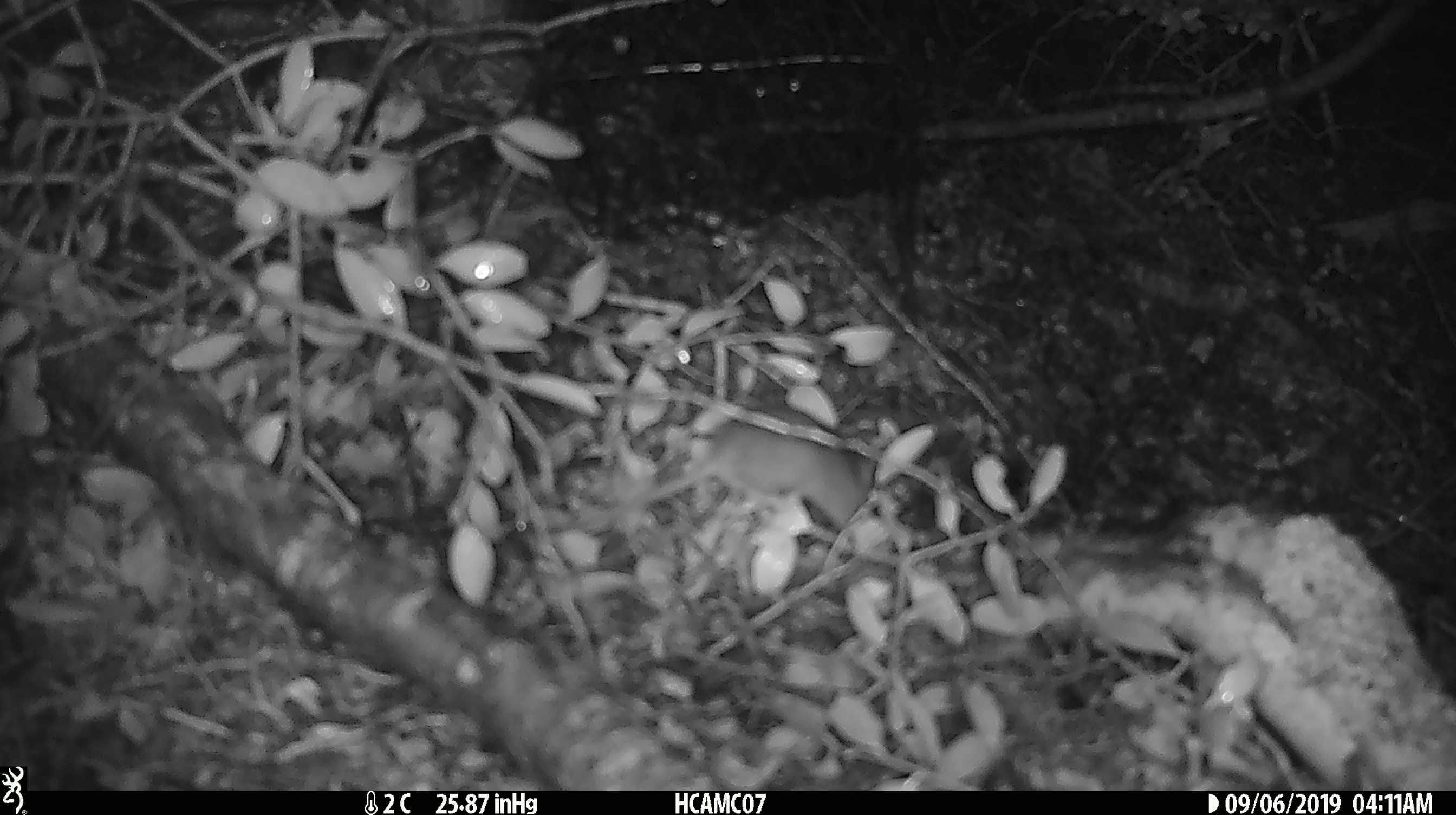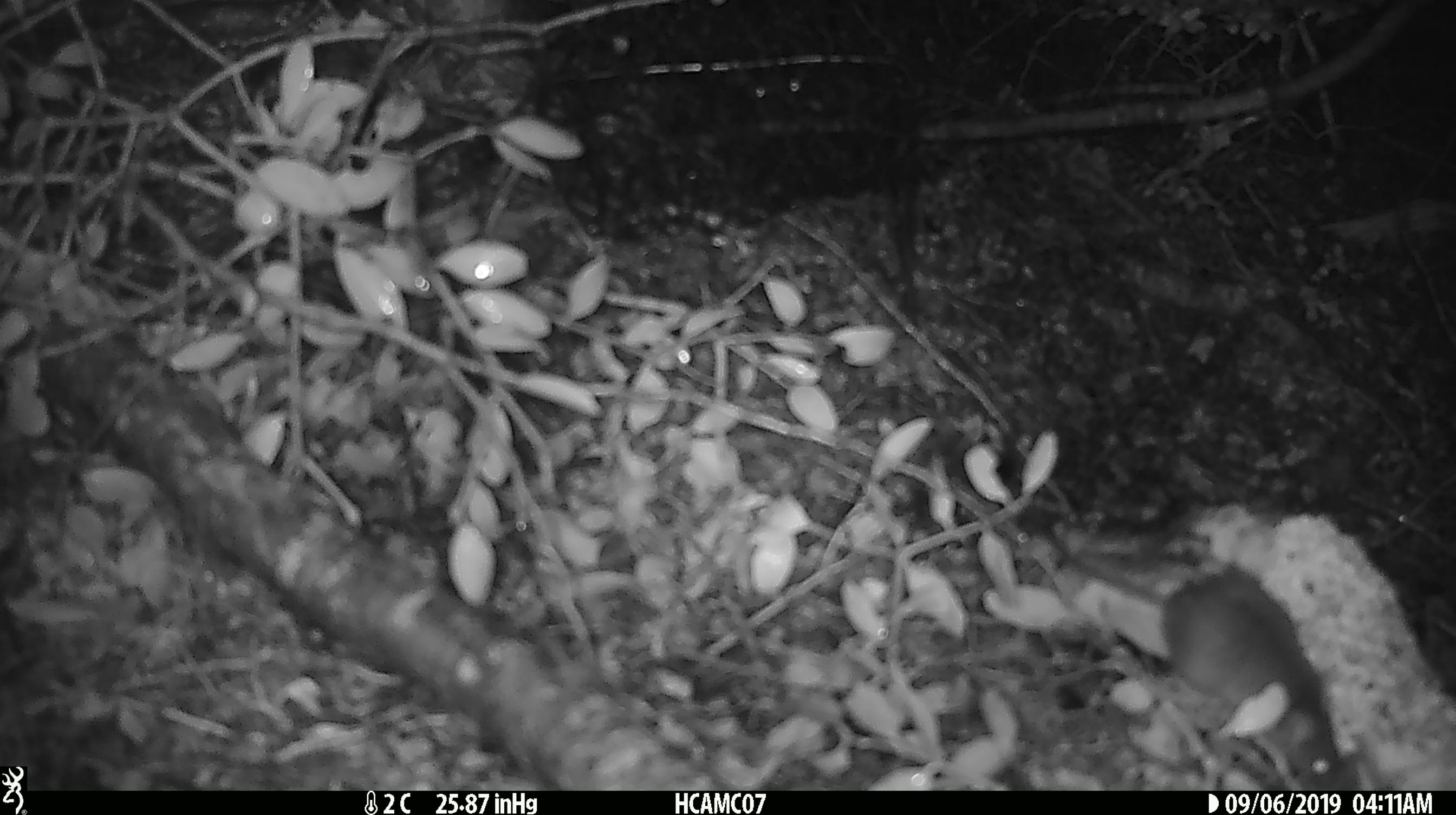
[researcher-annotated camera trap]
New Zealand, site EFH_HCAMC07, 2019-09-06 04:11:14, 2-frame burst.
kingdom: Animalia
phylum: Chordata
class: Mammalia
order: Rodentia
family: Muridae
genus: Mus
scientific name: Mus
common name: mouse